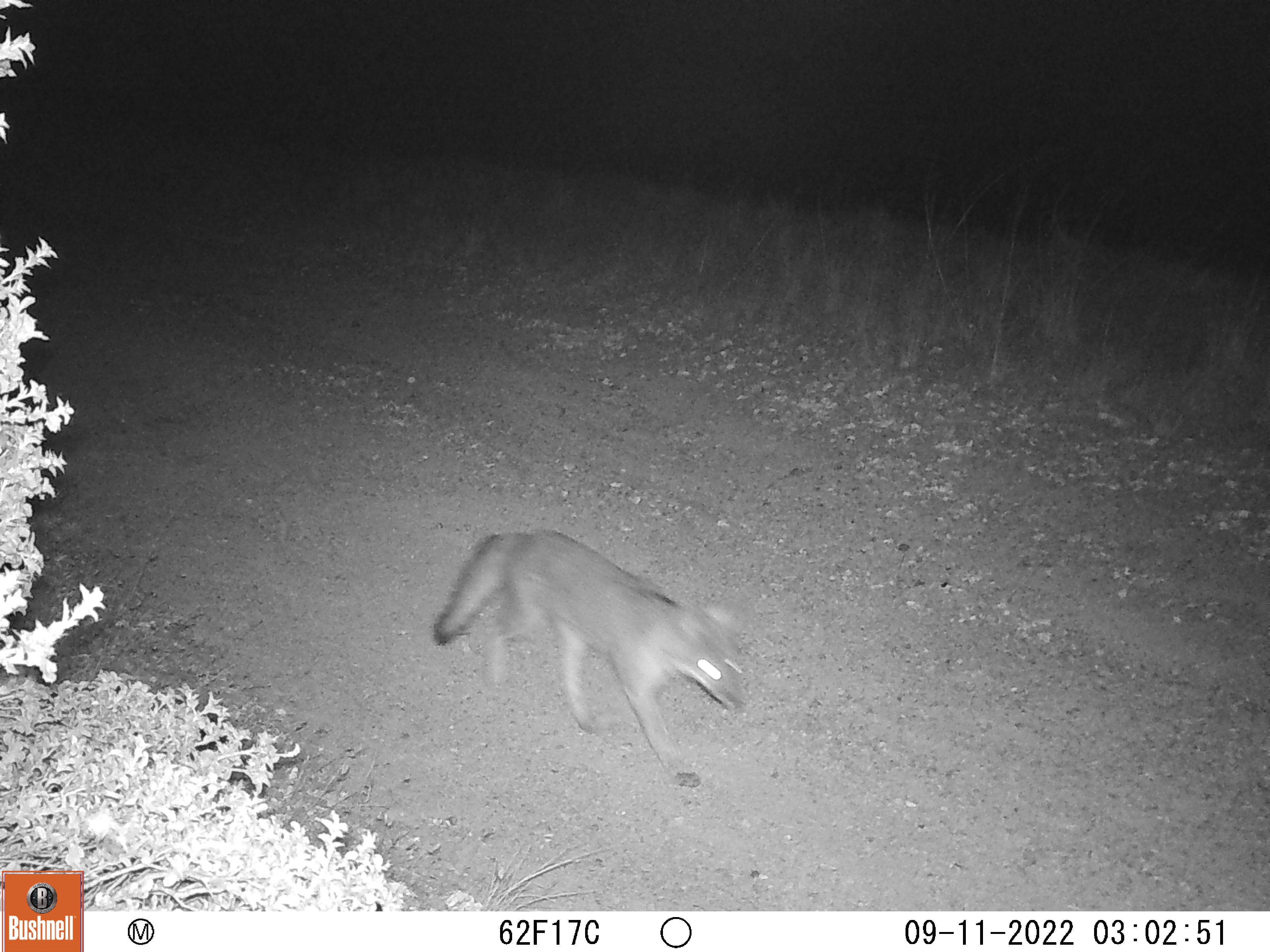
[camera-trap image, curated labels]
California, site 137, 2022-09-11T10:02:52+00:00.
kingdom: Animalia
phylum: Chordata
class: Mammalia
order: Carnivora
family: Canidae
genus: Urocyon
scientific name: Urocyon cinereoargenteus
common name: gray fox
Gray fox (Urocyon cinereoargenteus).